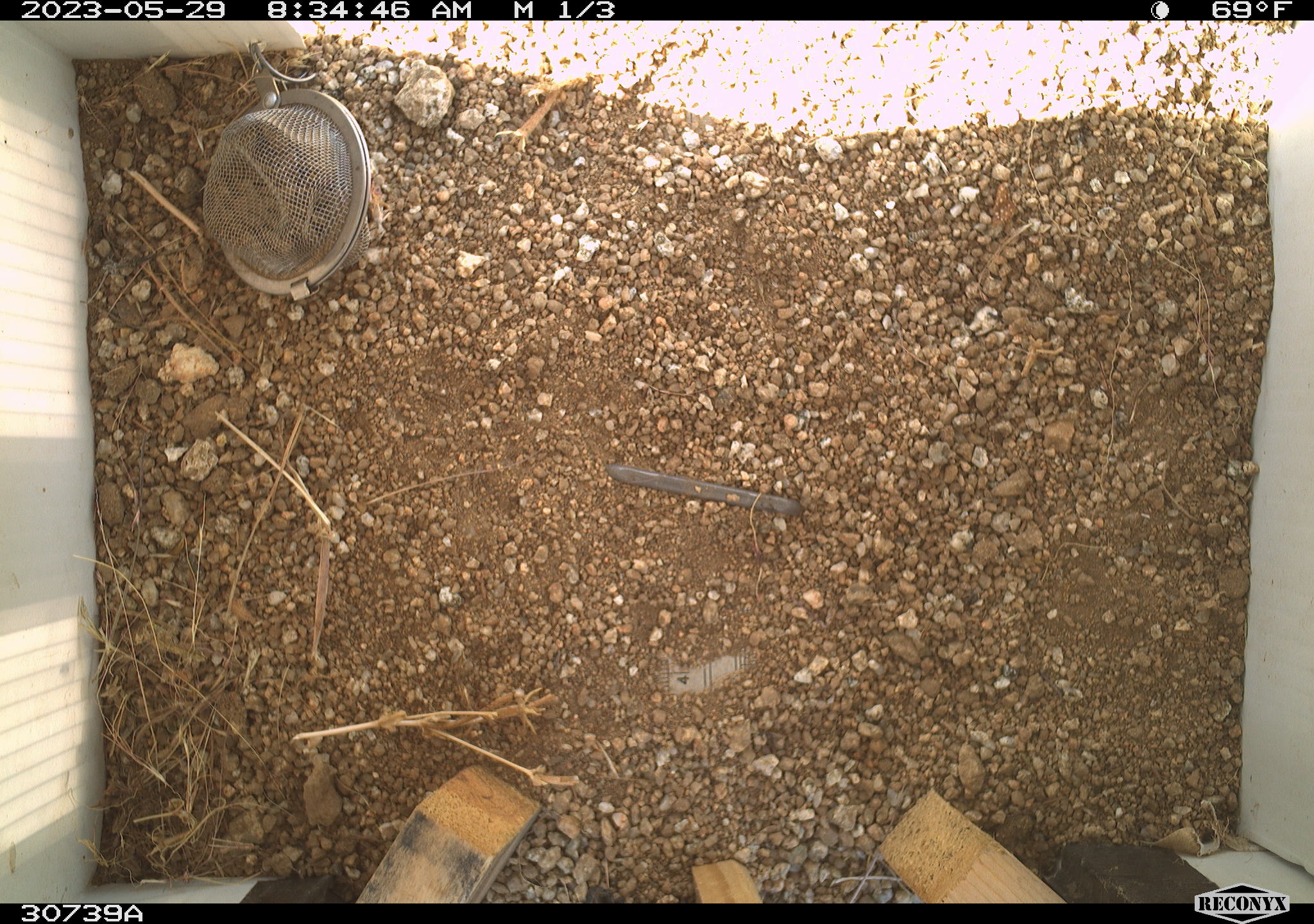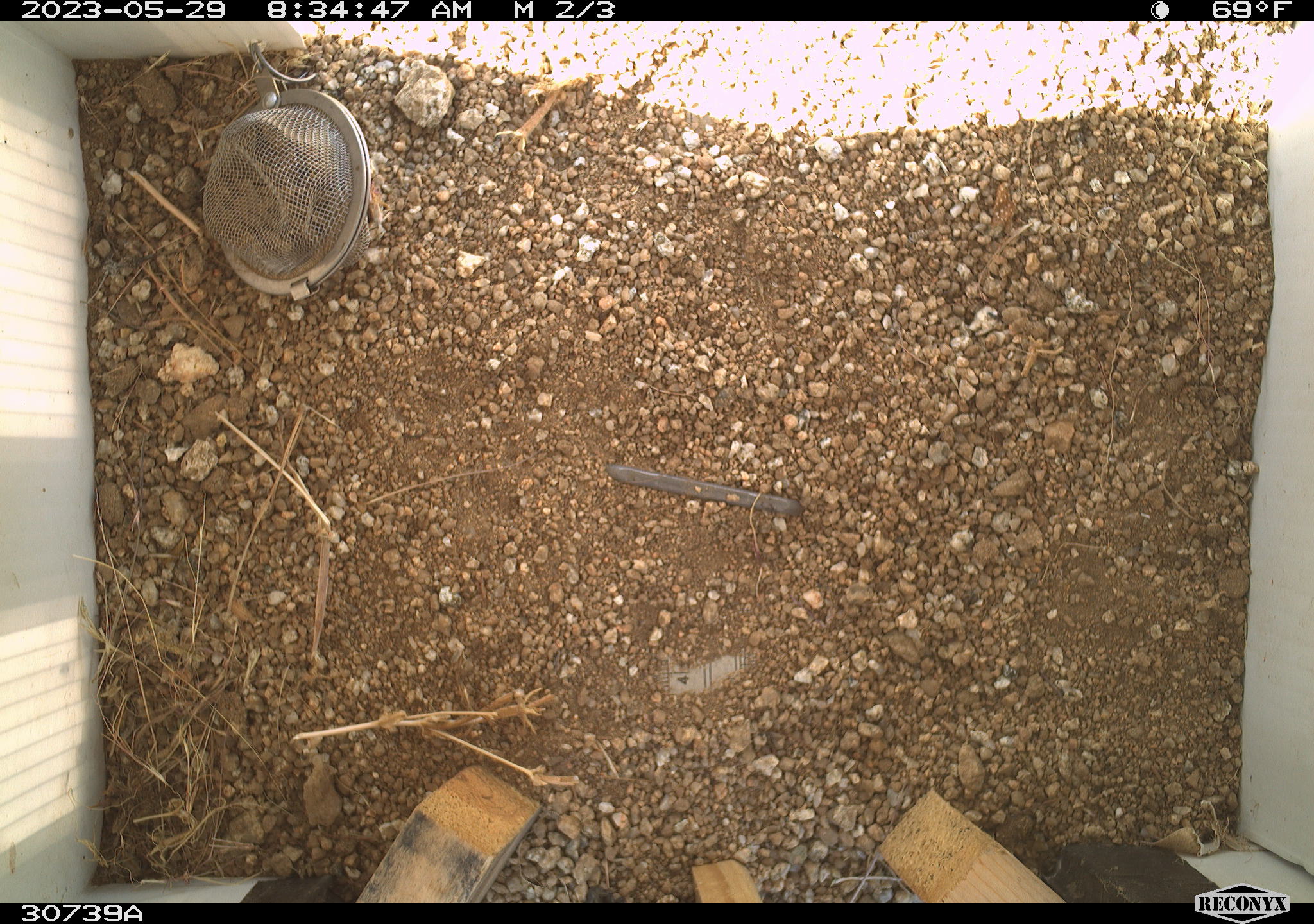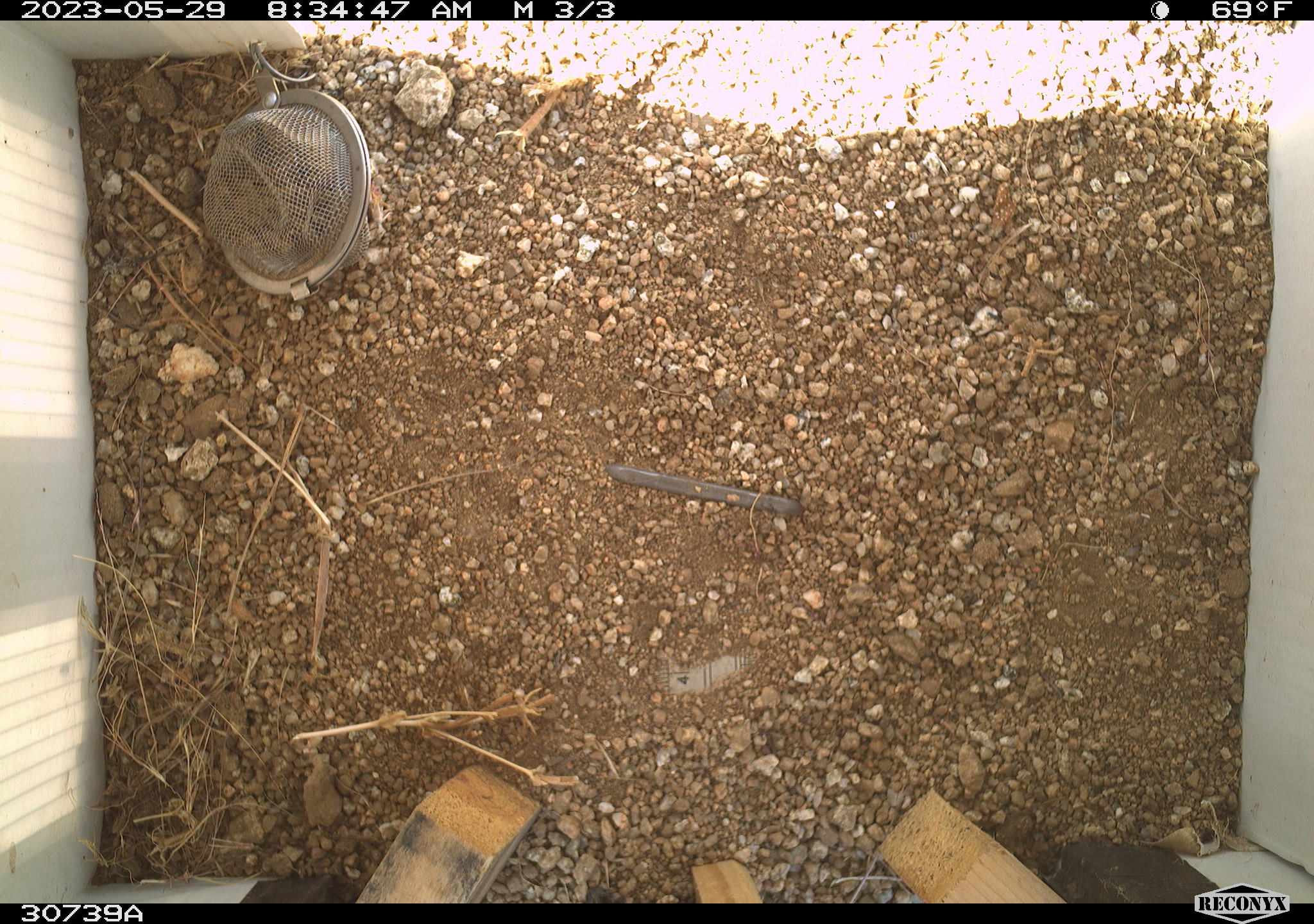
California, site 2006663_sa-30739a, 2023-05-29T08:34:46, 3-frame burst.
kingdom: Animalia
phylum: Chordata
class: Mammalia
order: Rodentia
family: Sciuridae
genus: Ammospermophilus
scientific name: Ammospermophilus leucurus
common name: white-tailed antelope squirrel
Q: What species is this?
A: White-tailed antelope squirrel (Ammospermophilus leucurus).